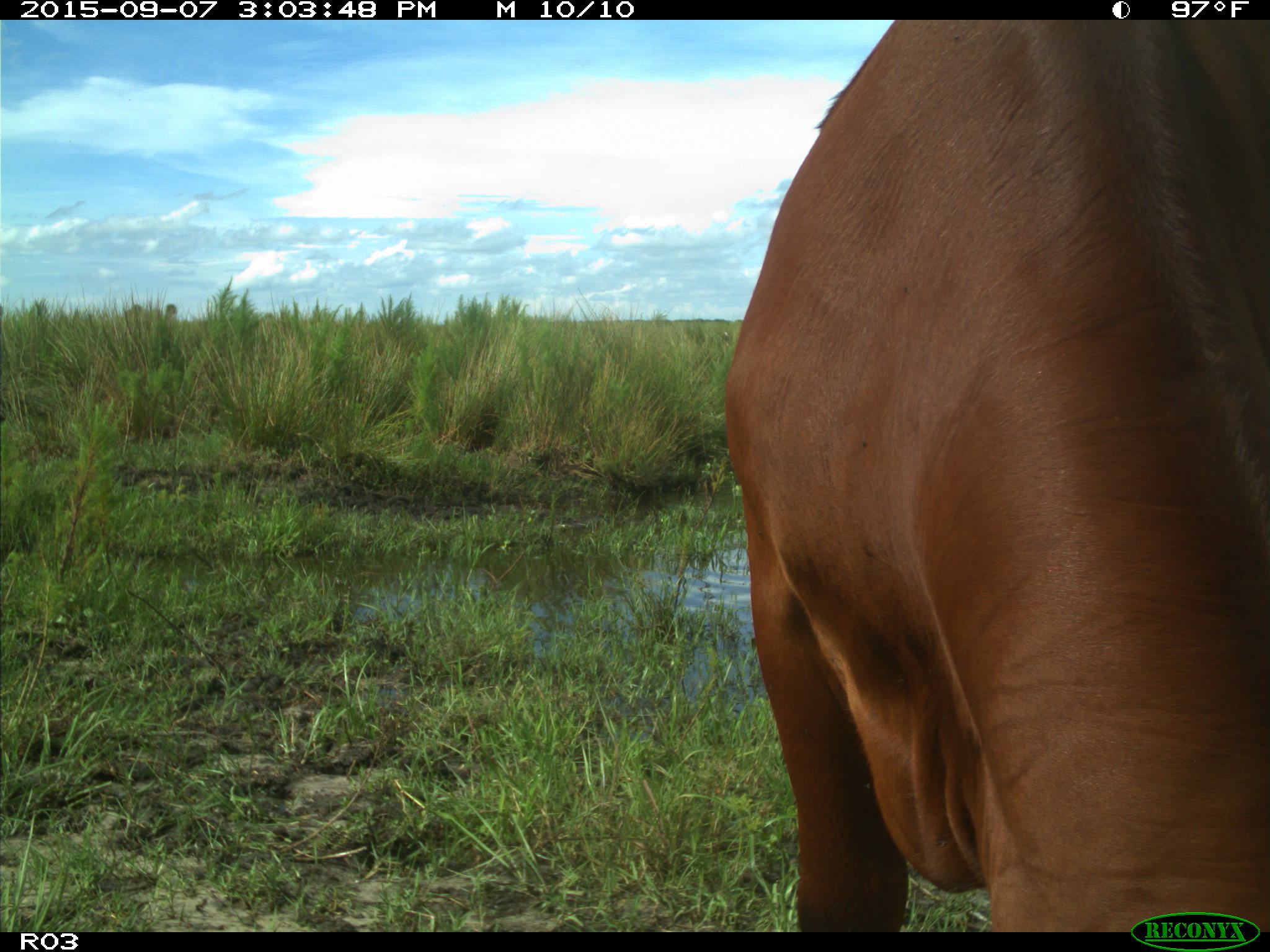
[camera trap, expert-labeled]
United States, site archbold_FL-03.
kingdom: Animalia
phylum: Chordata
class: Mammalia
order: Artiodactyla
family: Bovidae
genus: Bos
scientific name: Bos taurus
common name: domestic cow